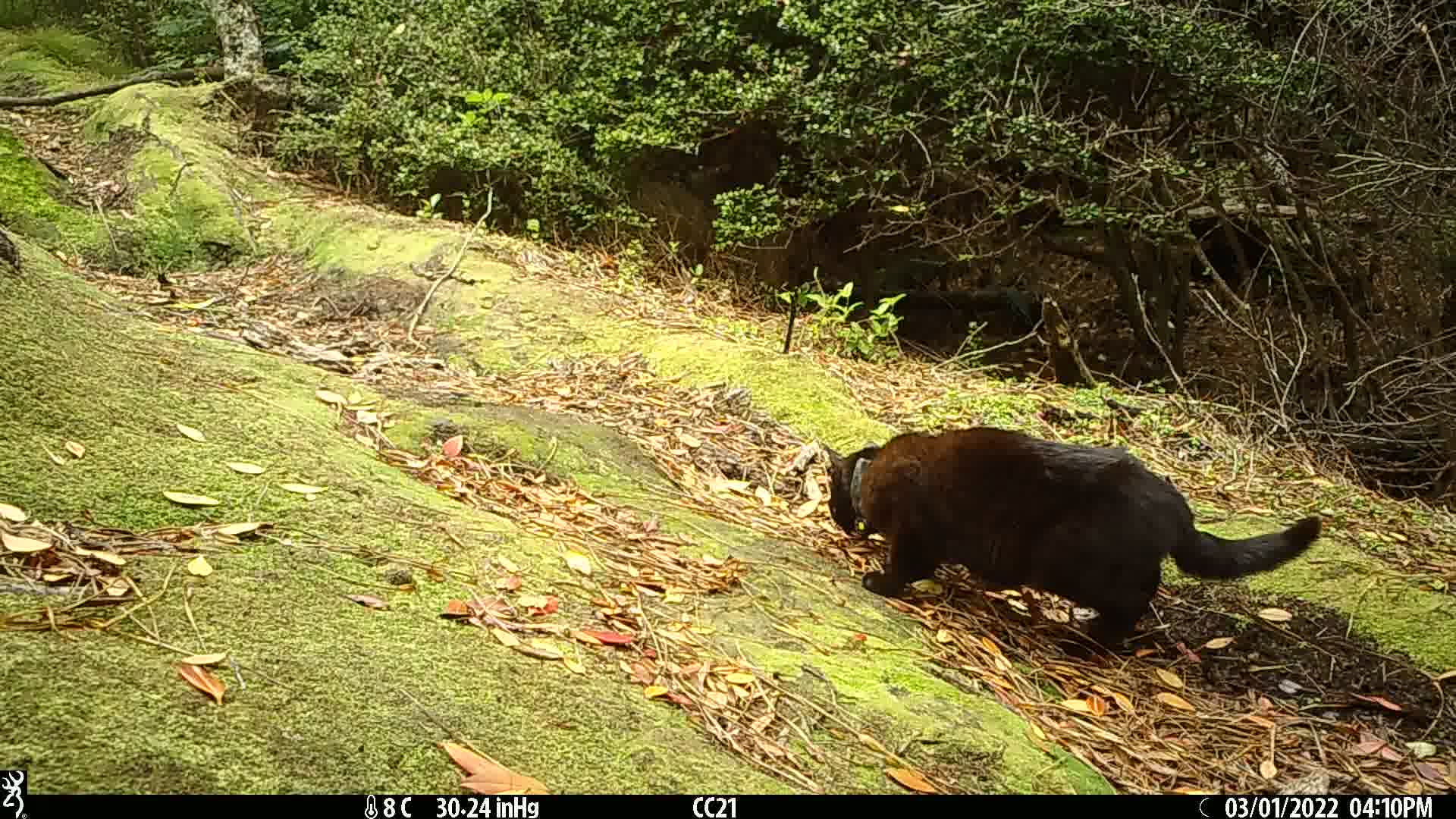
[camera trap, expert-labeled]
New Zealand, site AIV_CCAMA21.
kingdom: Animalia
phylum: Chordata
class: Mammalia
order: Carnivora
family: Felidae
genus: Felis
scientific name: Felis catus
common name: domestic cat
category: cat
Cat (domestic cat) (Felis catus).